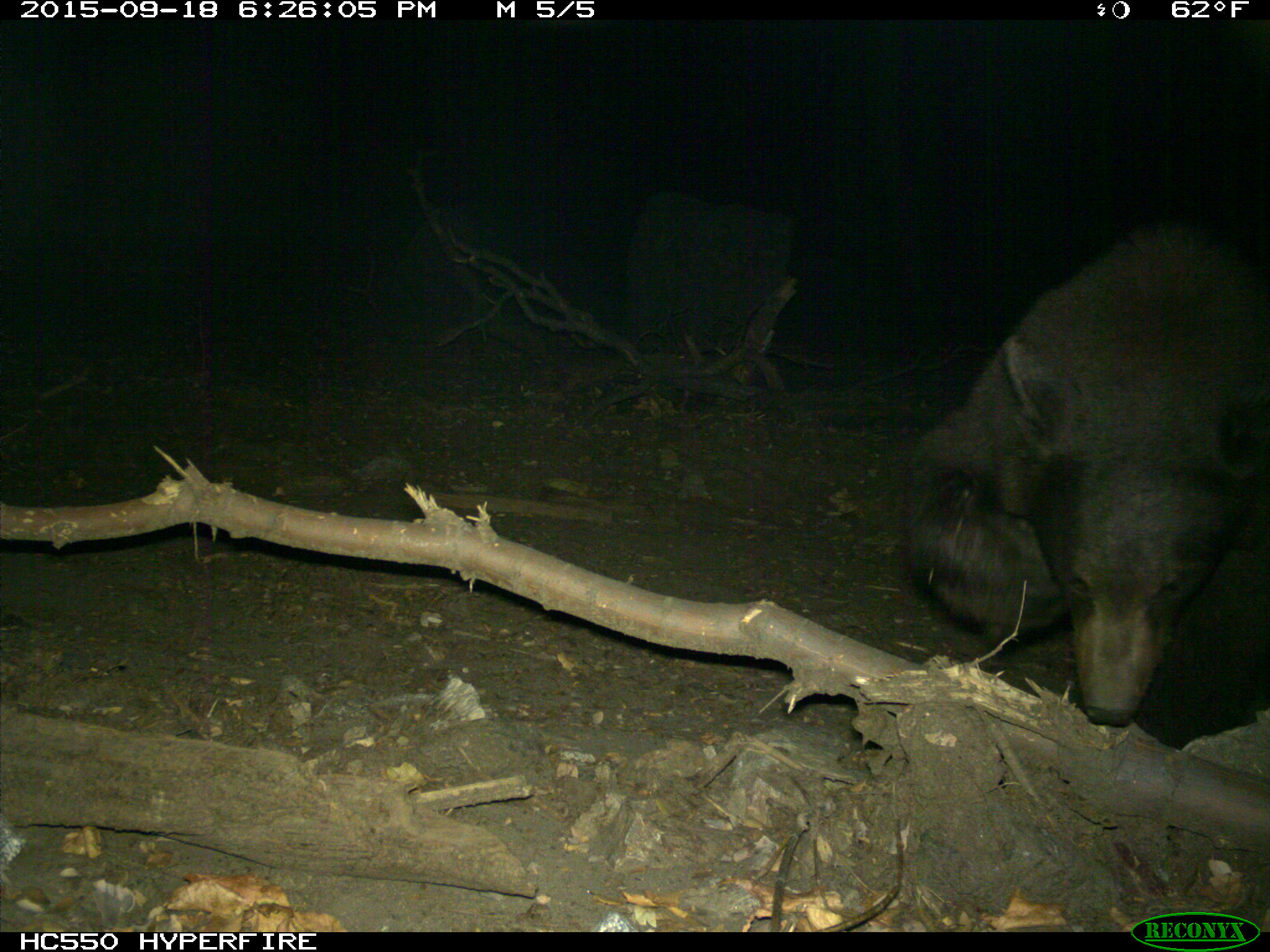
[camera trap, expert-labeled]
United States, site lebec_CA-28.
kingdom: Animalia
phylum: Chordata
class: Mammalia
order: Carnivora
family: Ursidae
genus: Ursus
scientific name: Ursus americanus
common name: american black bear